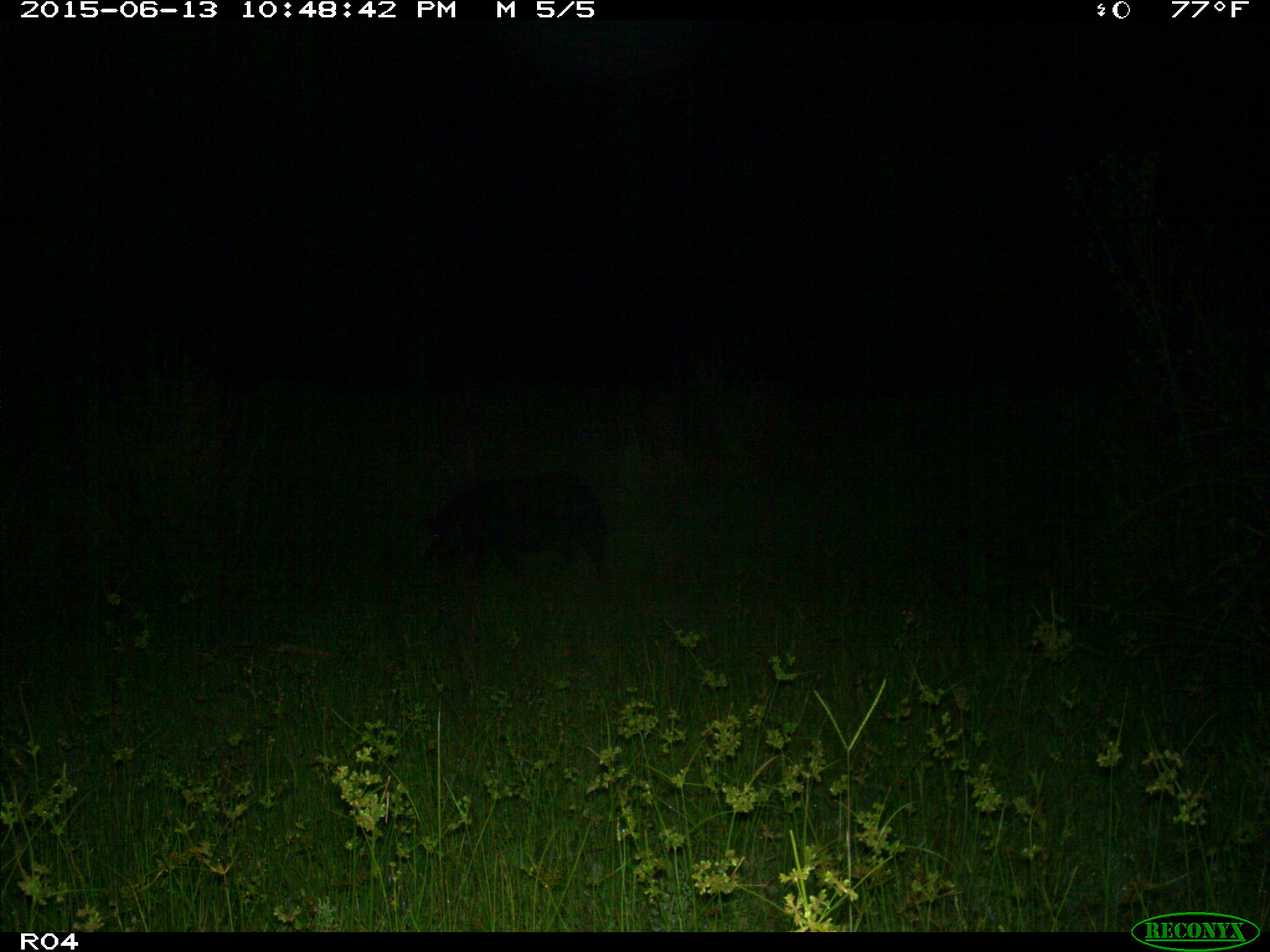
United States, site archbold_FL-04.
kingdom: Animalia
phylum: Chordata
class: Mammalia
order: Artiodactyla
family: Suidae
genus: Sus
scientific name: Sus scrofa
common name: wild boar